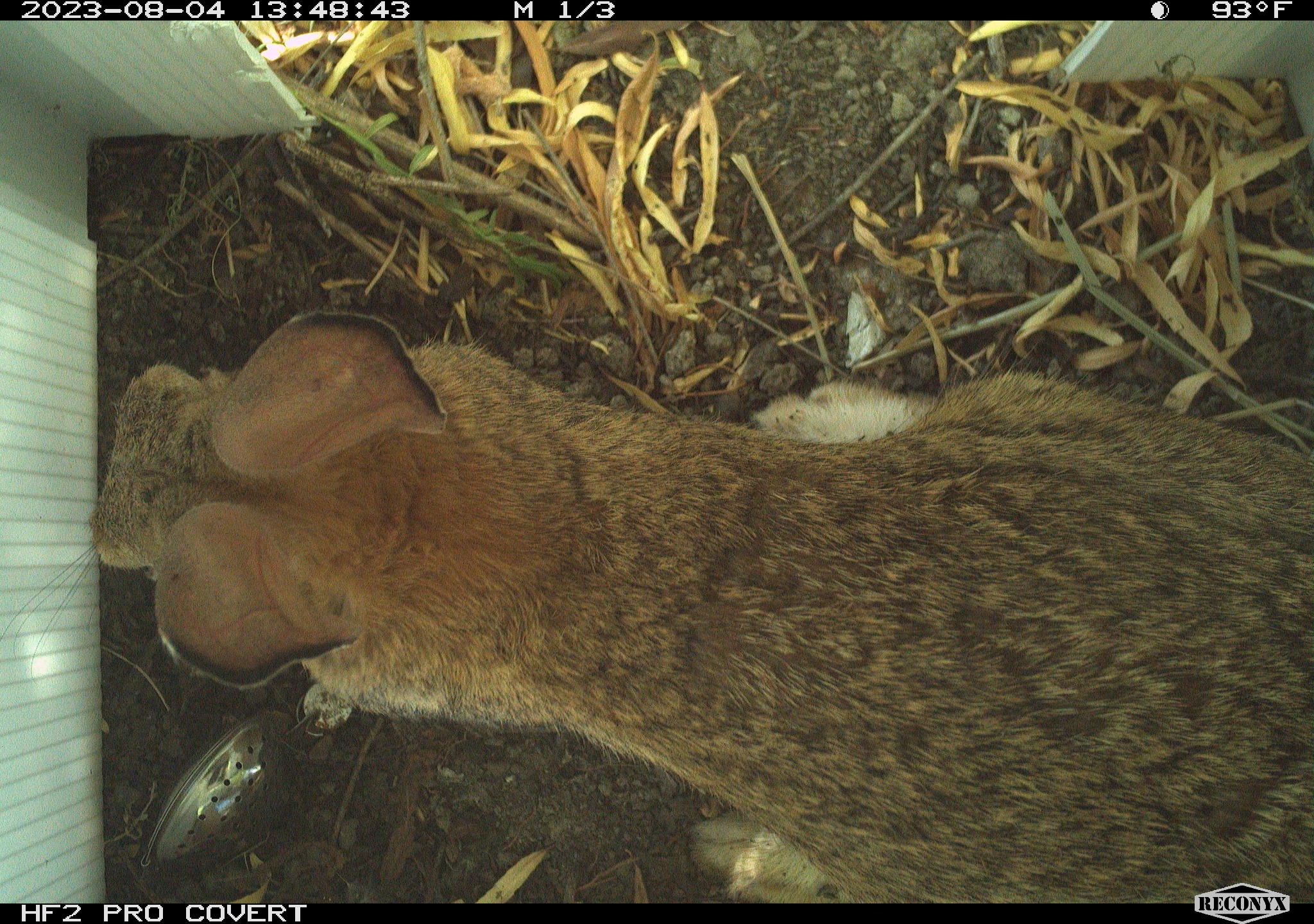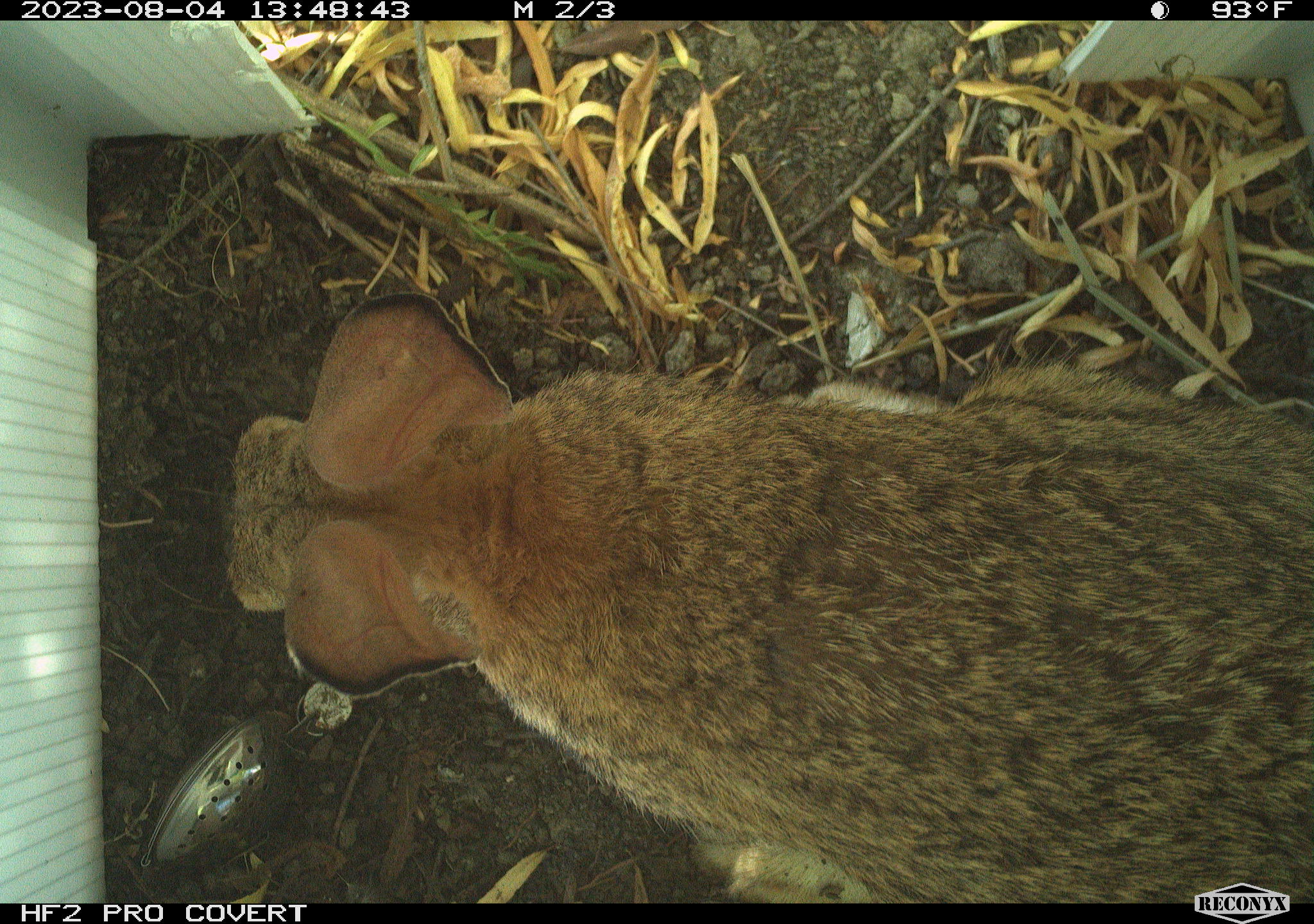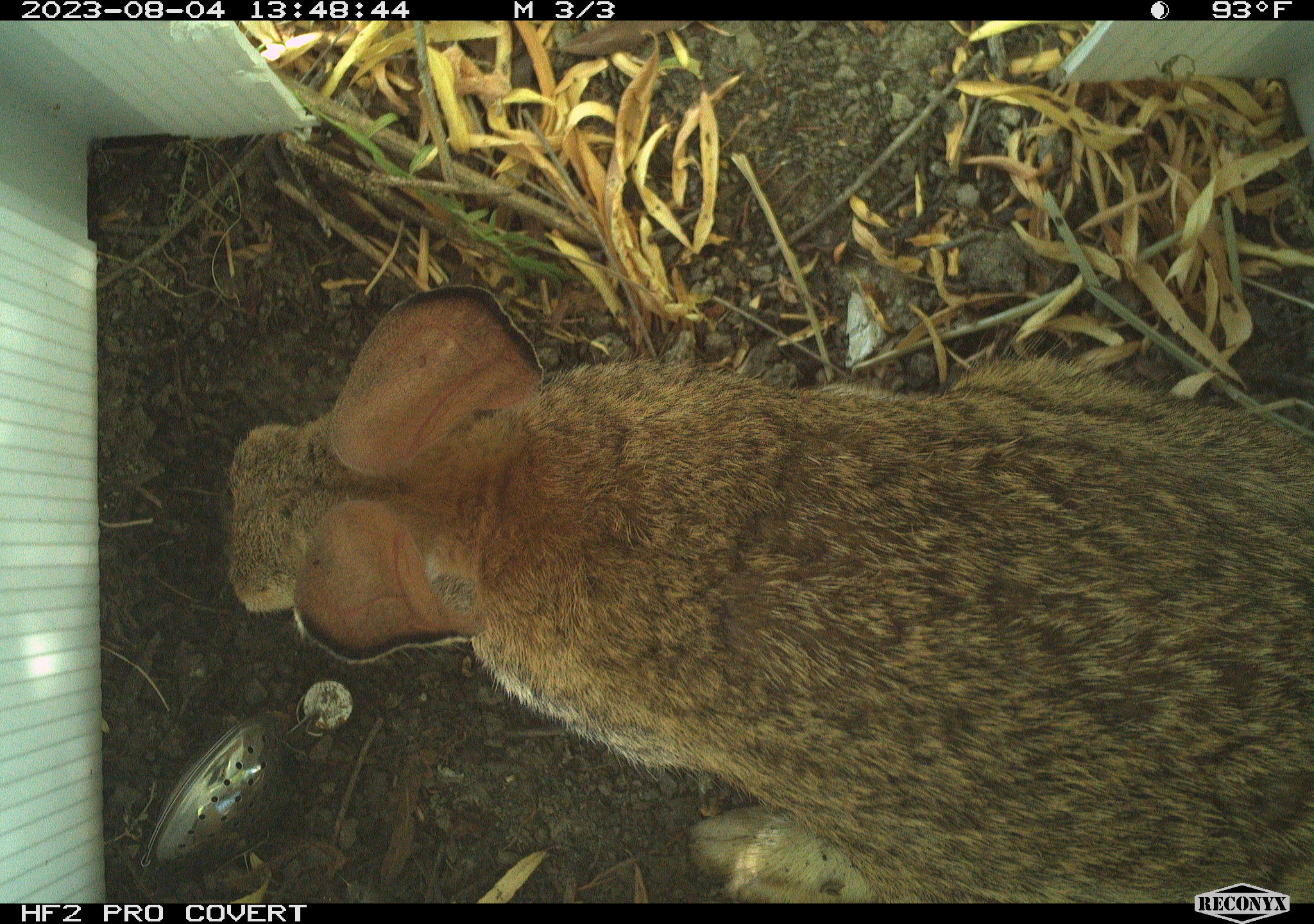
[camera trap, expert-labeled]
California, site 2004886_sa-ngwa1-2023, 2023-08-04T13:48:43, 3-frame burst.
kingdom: Animalia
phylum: Chordata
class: Mammalia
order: Lagomorpha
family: Leporidae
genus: Sylvilagus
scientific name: Sylvilagus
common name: cottontail rabbits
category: sylvilagus species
Sylvilagus species (cottontail rabbits) (Sylvilagus).